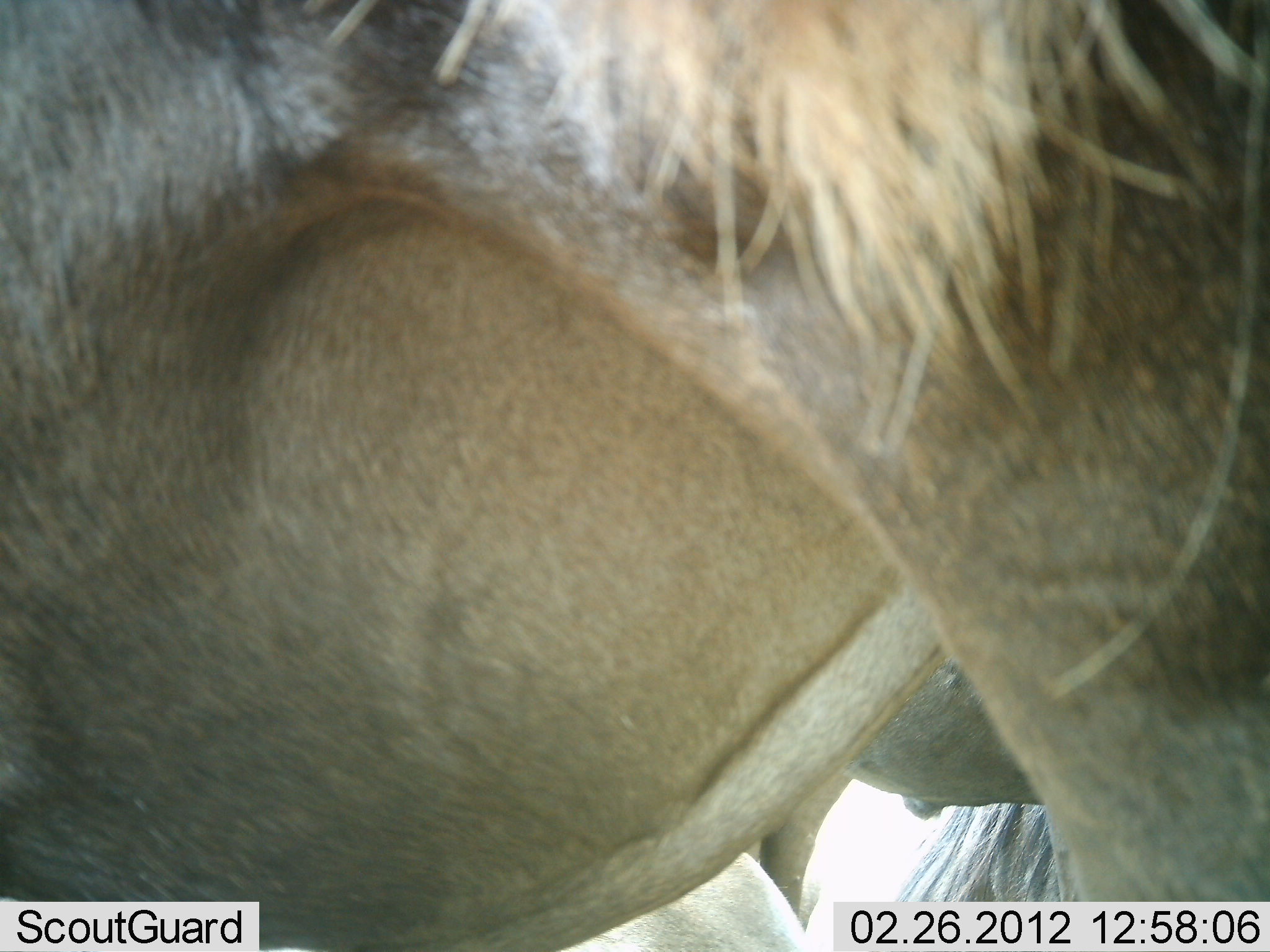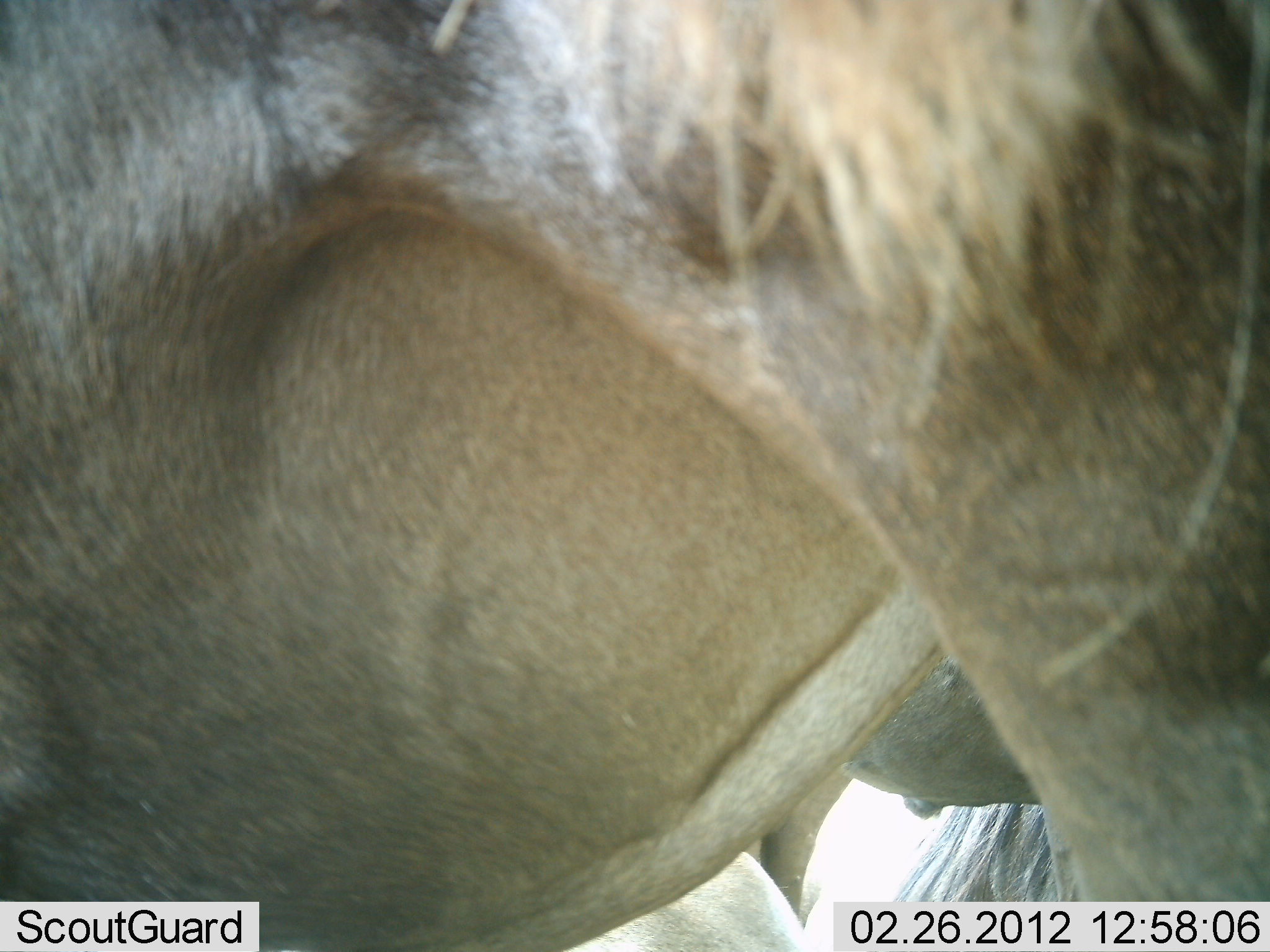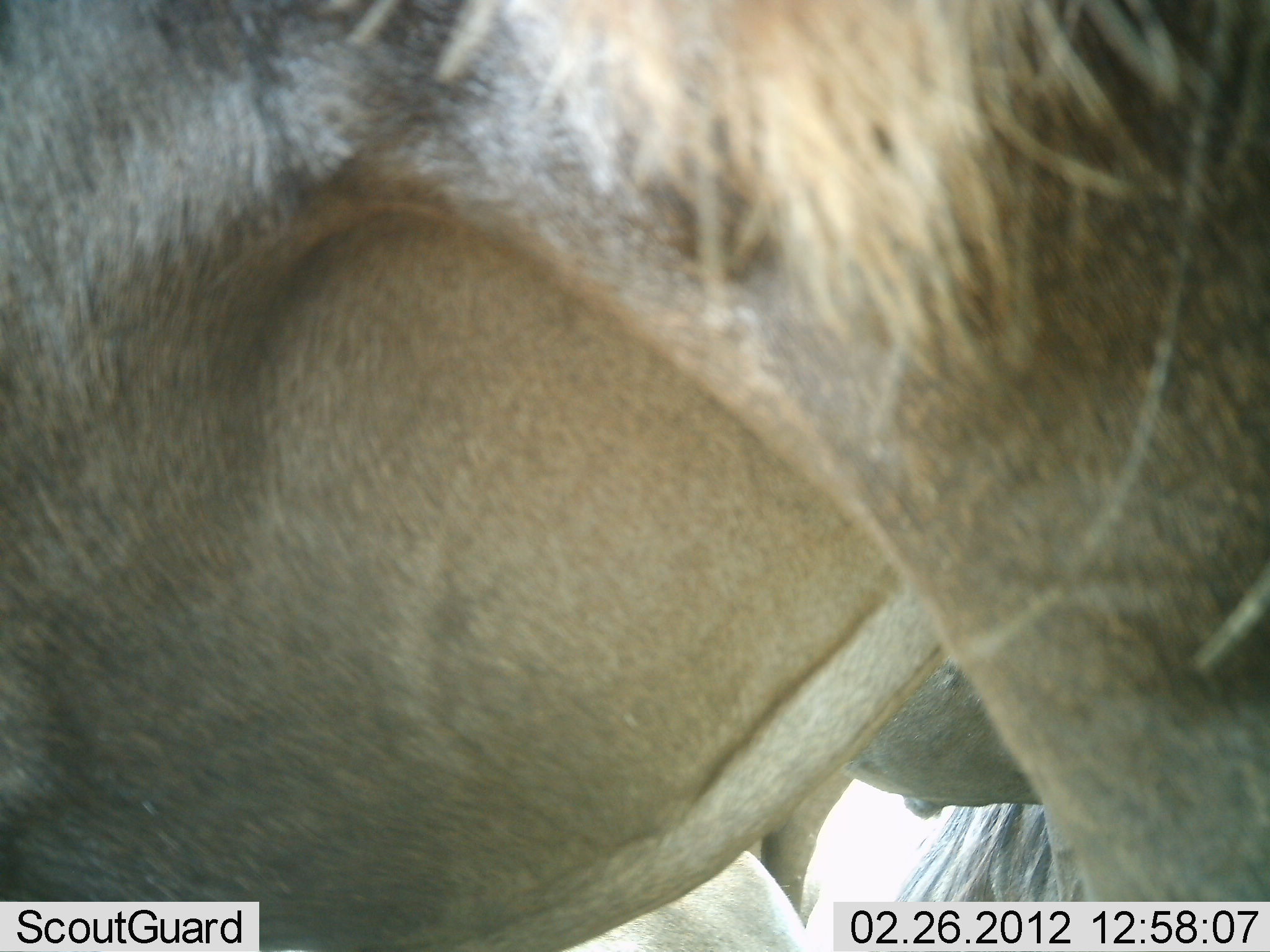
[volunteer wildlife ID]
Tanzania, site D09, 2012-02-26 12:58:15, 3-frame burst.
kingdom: Animalia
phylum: Chordata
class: Mammalia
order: Artiodactyla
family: Bovidae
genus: Connochaetes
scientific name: Connochaetes taurinus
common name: blue wildebeest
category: wildebeest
Wildebeest (blue wildebeest) (Connochaetes taurinus), count 2. Behavior (volunteer vote fractions): standing 96%, resting 9%, moving 0%, interacting 0%. Young present (vote fraction): 0%. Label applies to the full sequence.